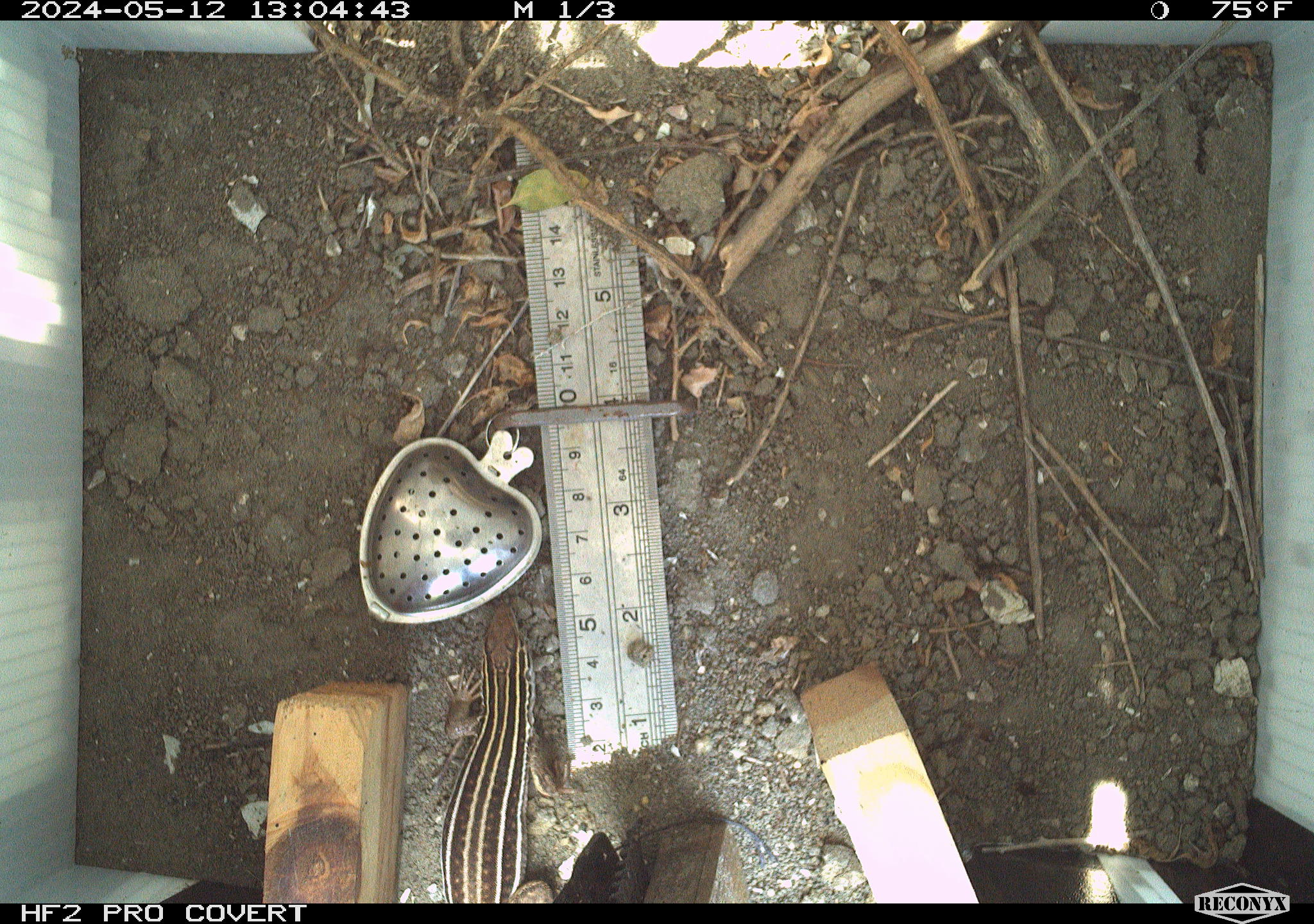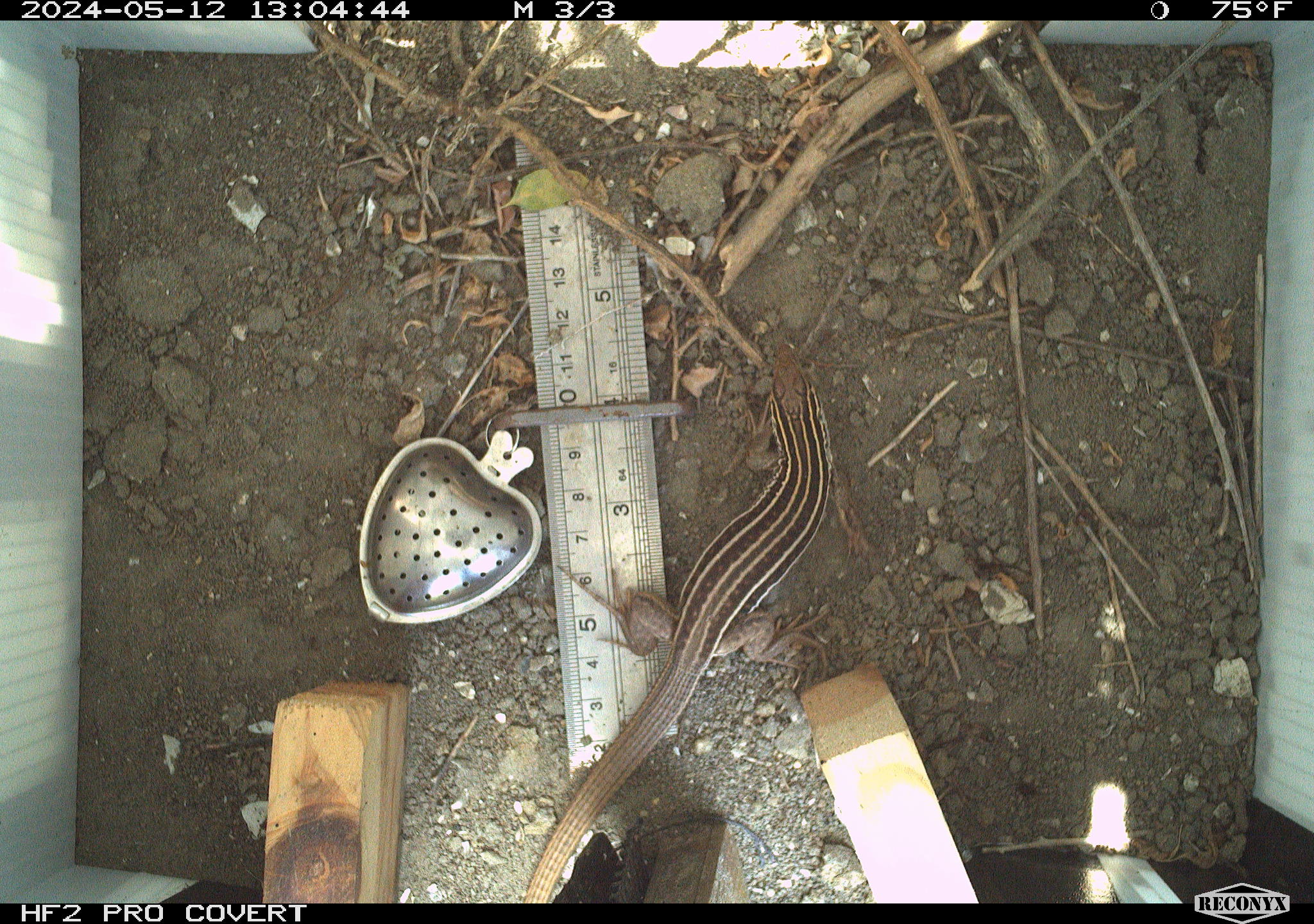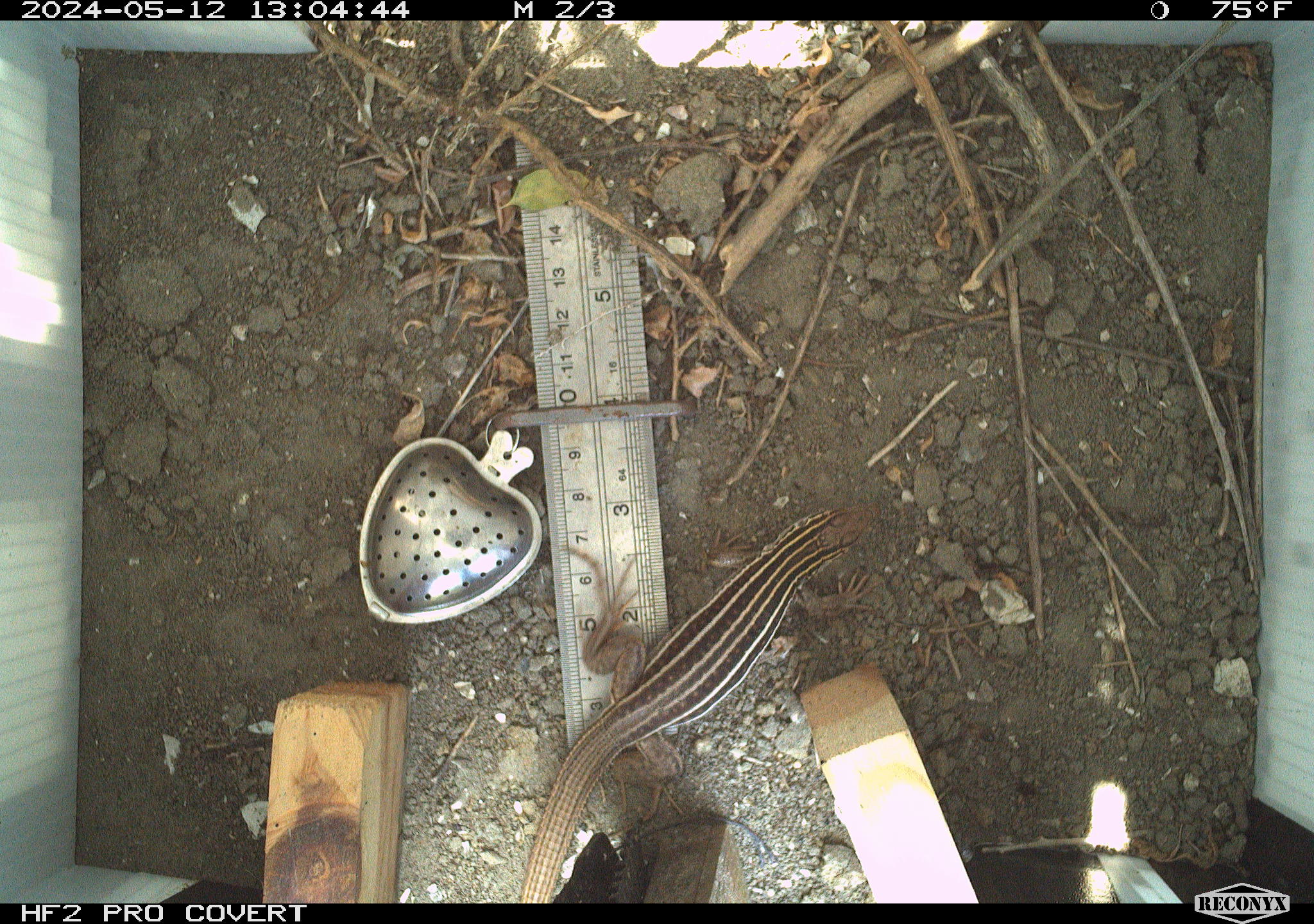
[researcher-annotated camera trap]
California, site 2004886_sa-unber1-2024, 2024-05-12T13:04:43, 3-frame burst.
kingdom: Animalia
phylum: Chordata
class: Reptilia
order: Squamata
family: Teiidae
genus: Aspidoscelis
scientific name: Aspidoscelis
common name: whiptail lizards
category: aspidoscelis species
Aspidoscelis species (whiptail lizards) (Aspidoscelis).